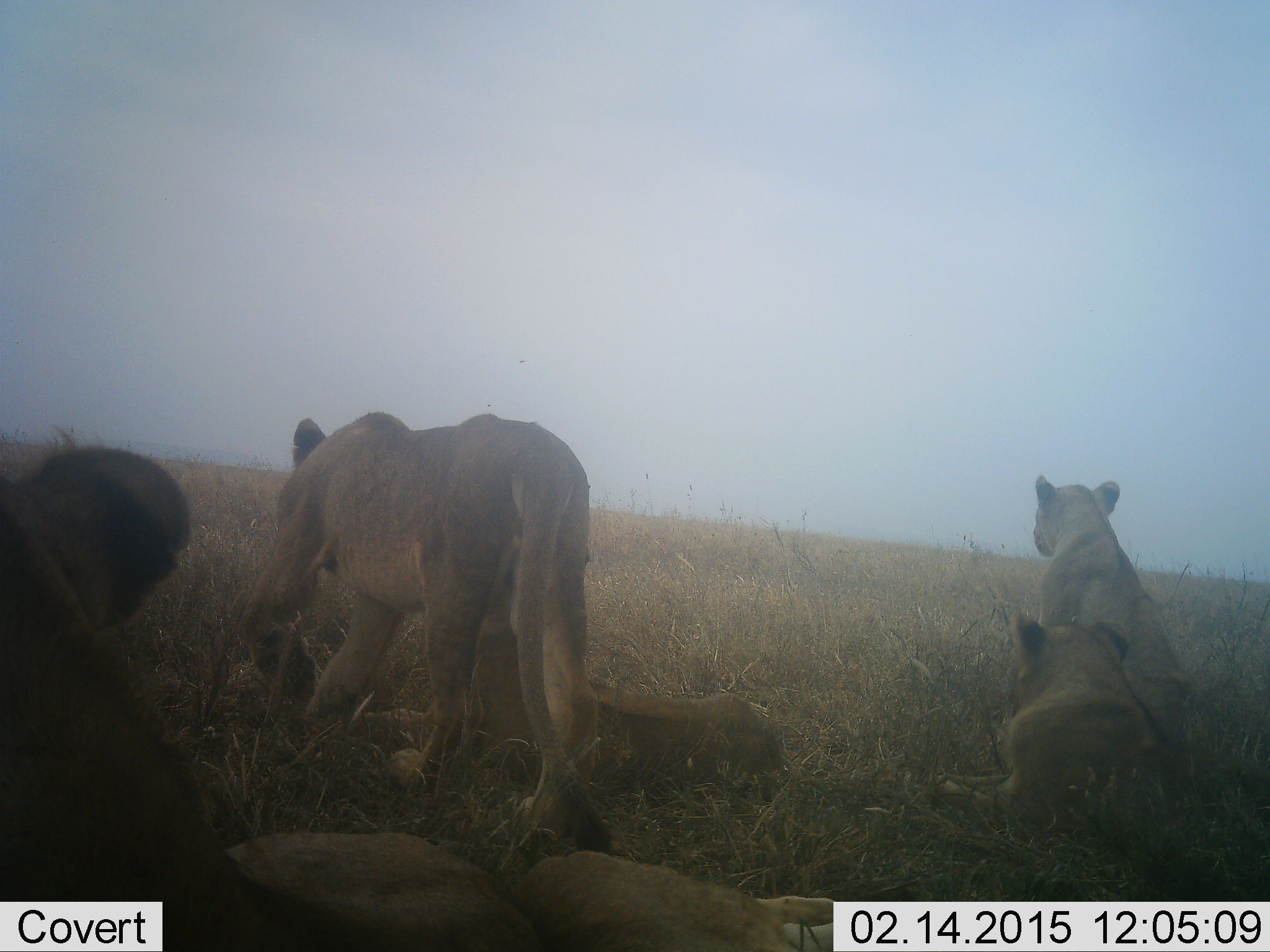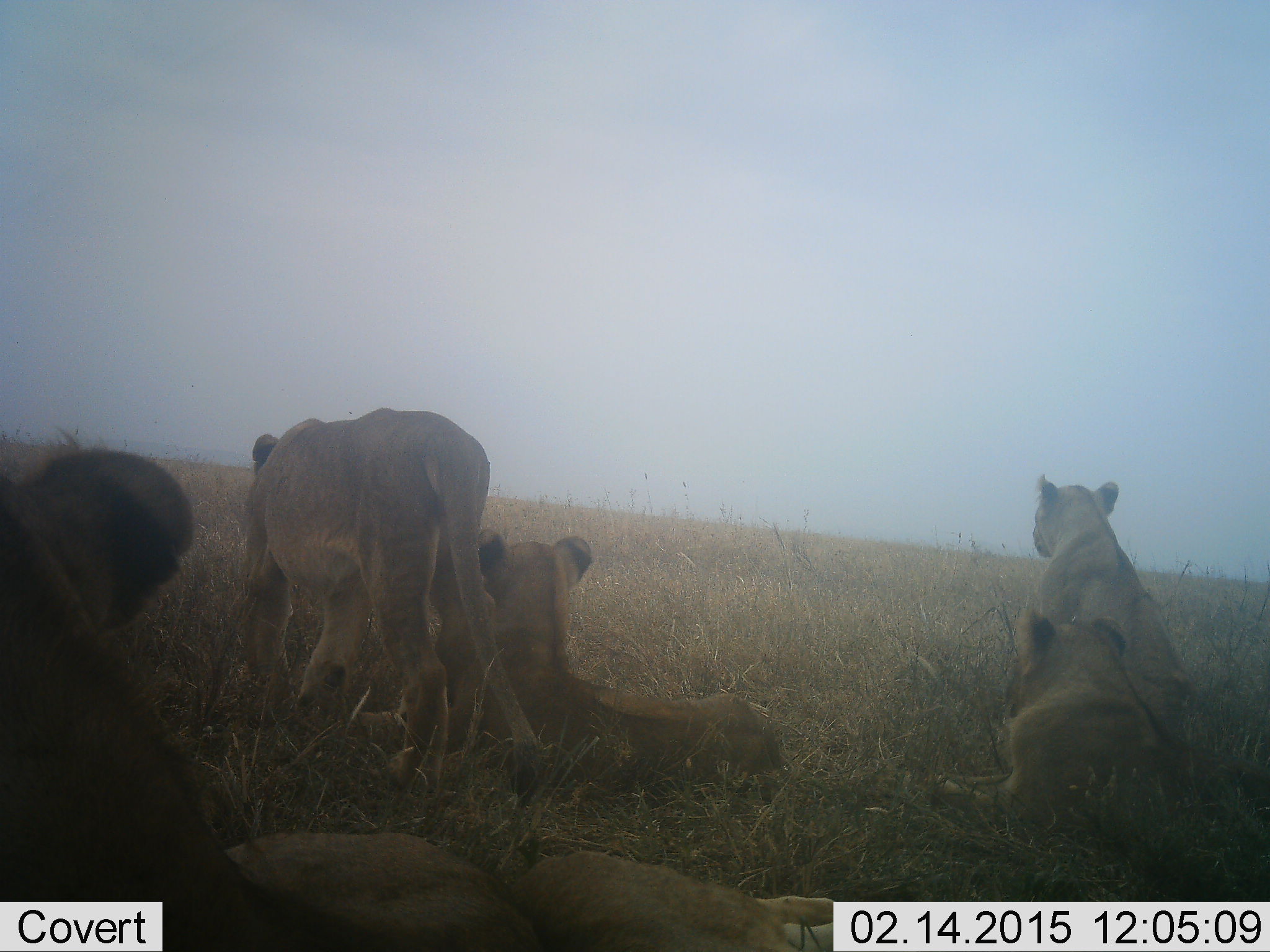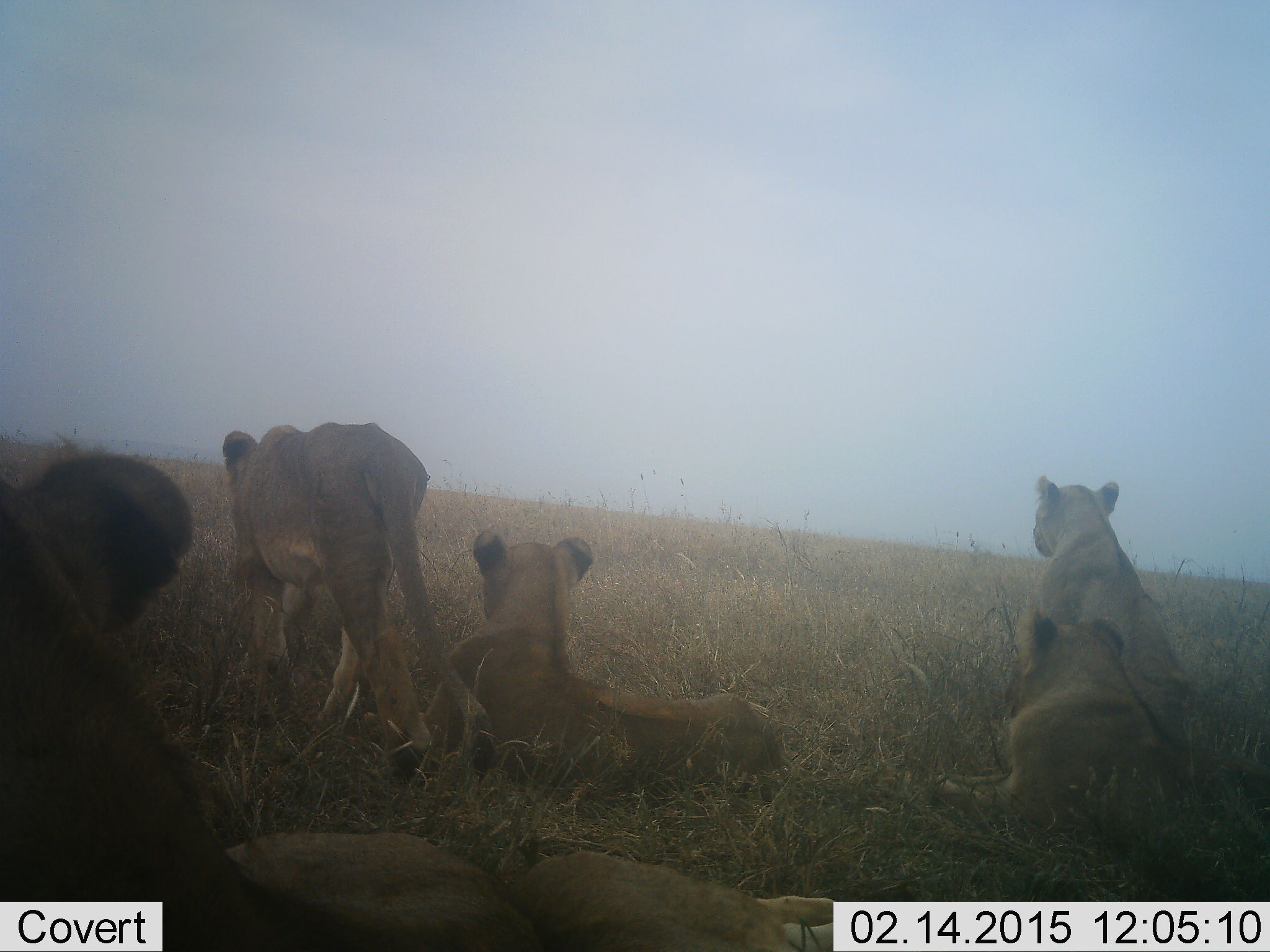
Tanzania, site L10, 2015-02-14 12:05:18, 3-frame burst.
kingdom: Animalia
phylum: Chordata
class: Mammalia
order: Carnivora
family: Felidae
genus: Panthera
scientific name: Panthera leo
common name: lion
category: lionfemale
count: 5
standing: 10%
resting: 100%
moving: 70%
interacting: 0%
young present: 10%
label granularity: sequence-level